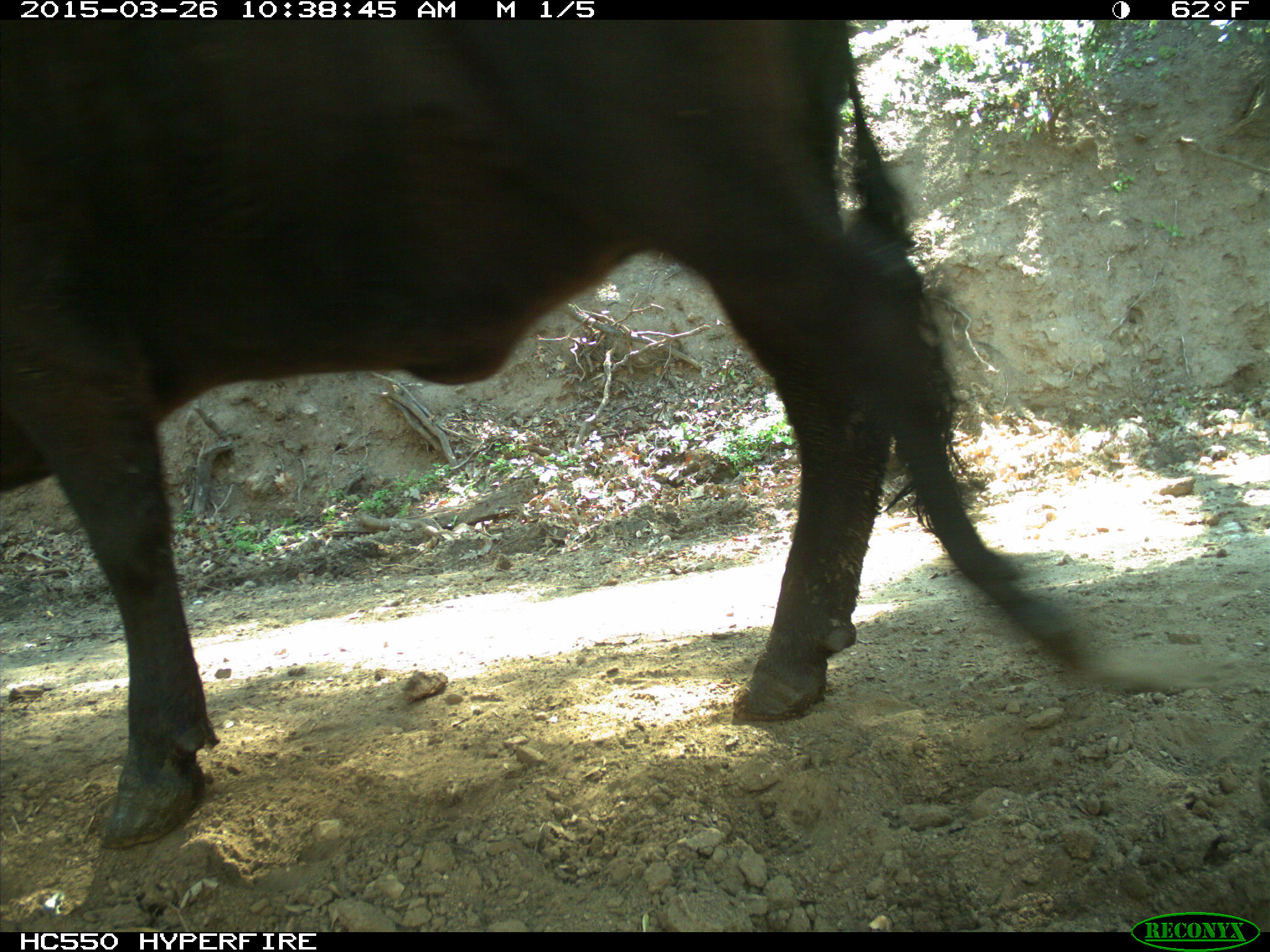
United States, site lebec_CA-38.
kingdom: Animalia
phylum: Chordata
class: Mammalia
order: Artiodactyla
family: Bovidae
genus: Bos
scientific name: Bos taurus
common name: domestic cow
Bos taurus (domestic cow).